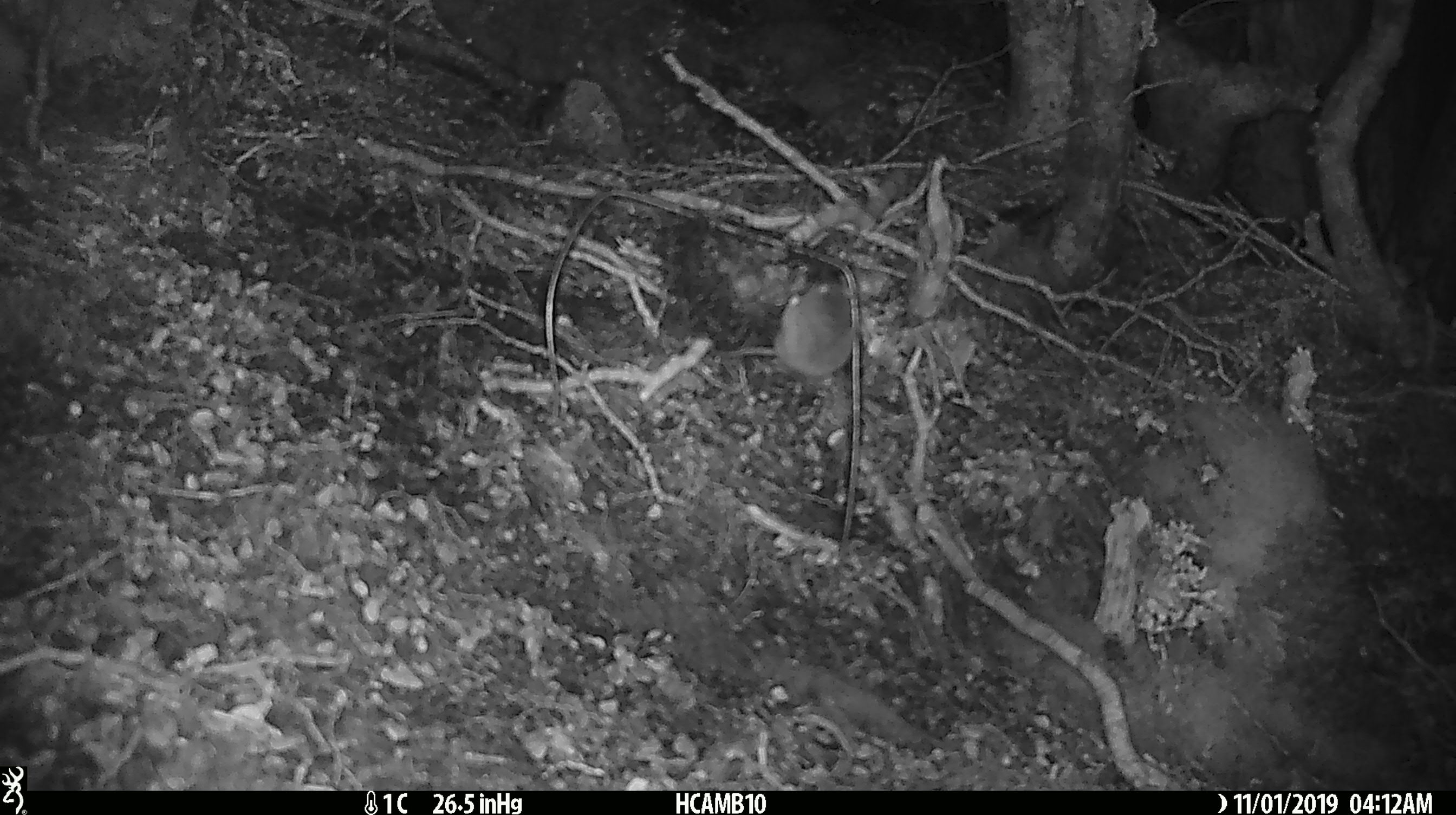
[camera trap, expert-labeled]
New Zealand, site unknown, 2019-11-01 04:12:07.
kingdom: Animalia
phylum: Chordata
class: Mammalia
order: Rodentia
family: Muridae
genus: Mus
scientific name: Mus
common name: mouse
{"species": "mouse (Mus)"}